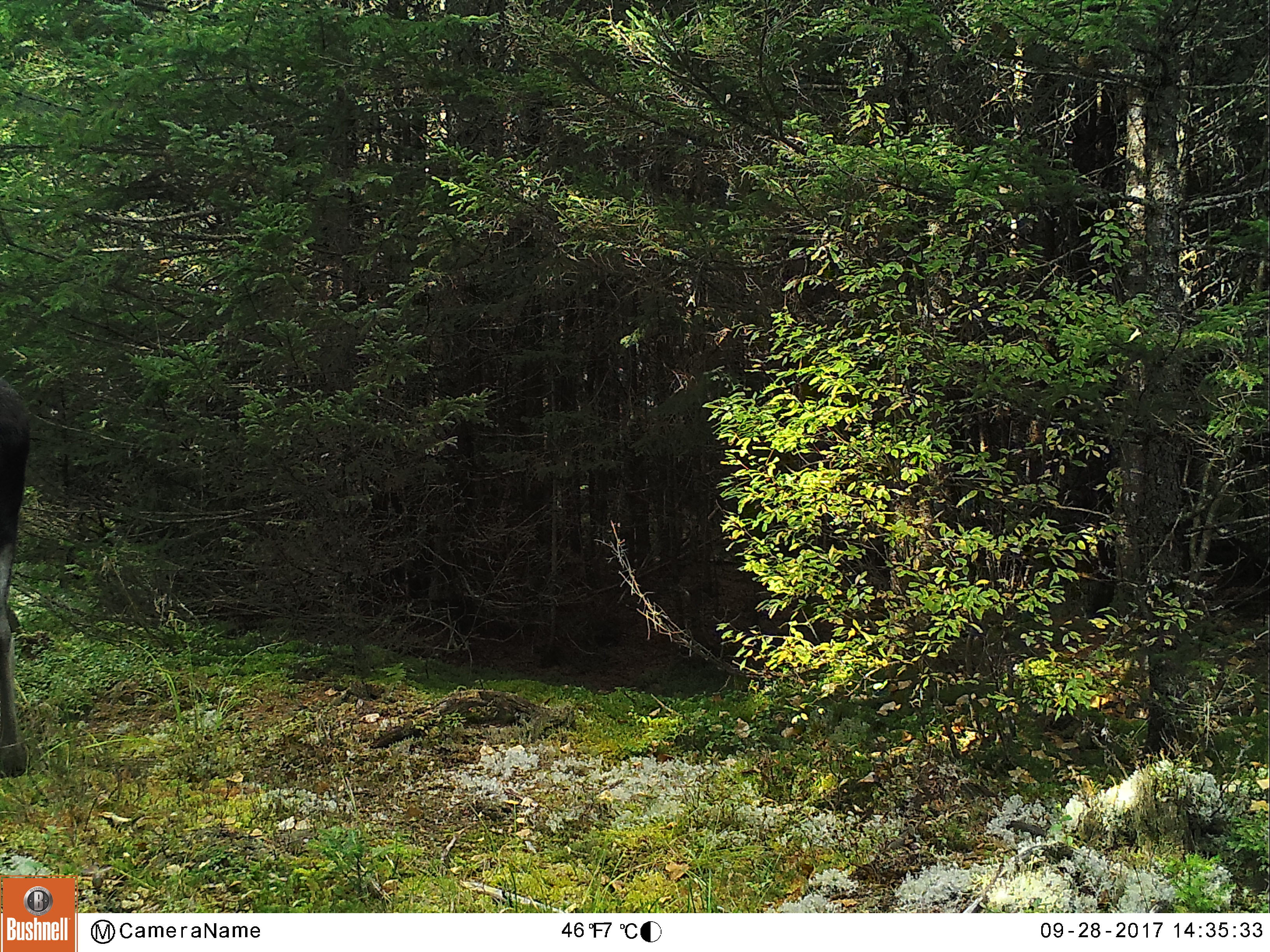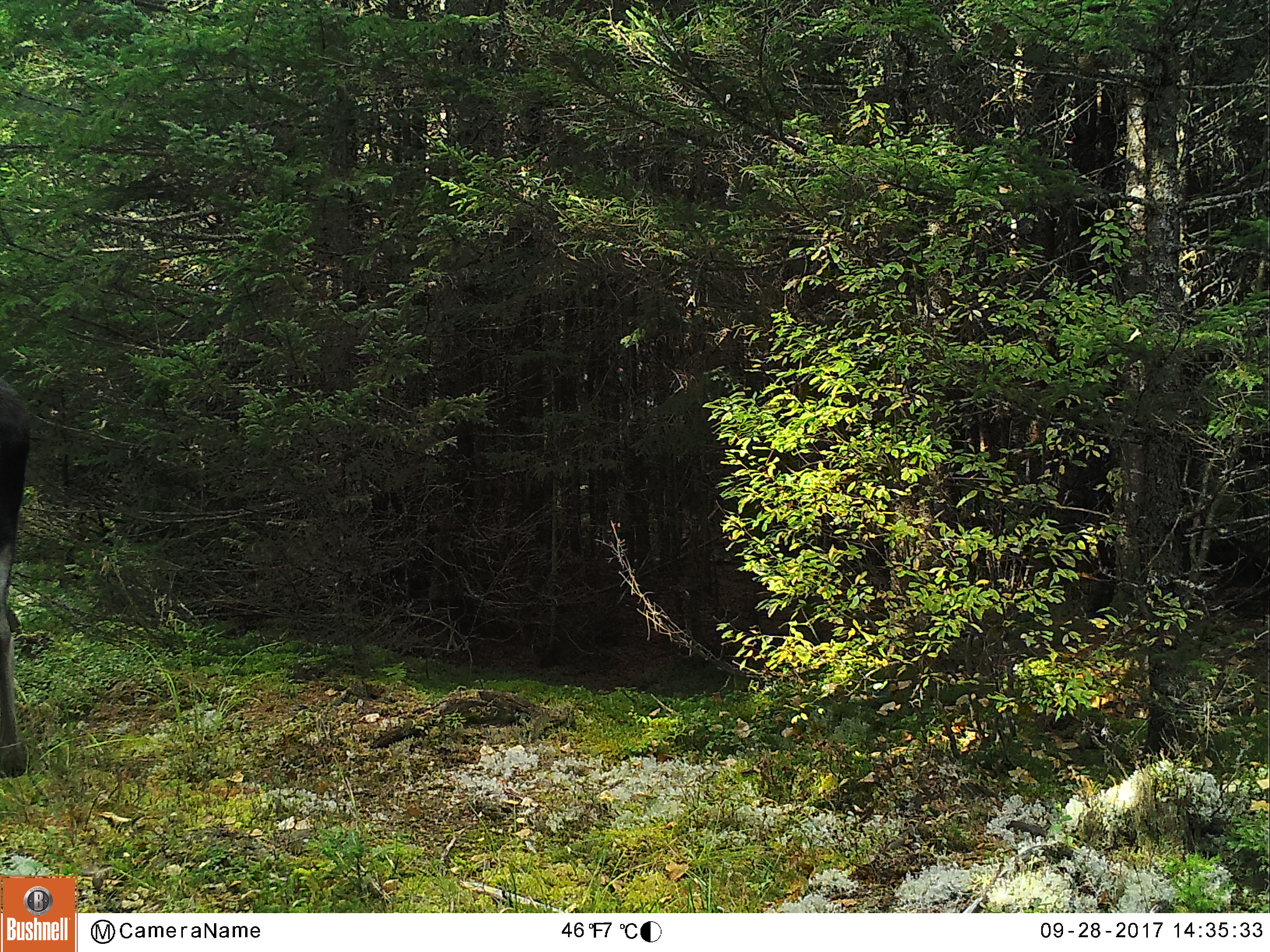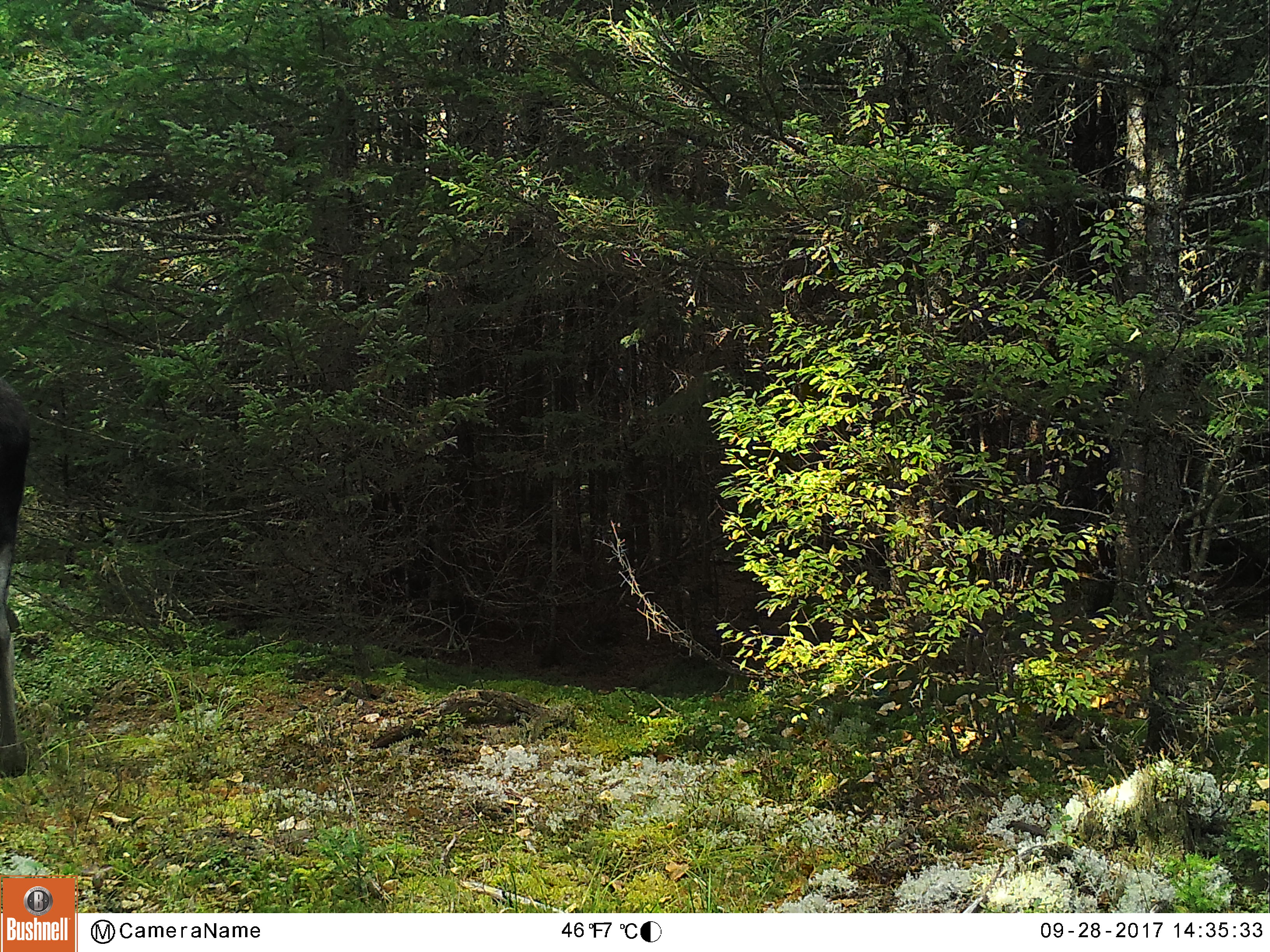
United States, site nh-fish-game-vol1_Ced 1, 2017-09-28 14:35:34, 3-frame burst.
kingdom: Animalia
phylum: Chordata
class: Mammalia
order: Artiodactyla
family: Cervidae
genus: Alces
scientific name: Alces alces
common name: moose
Moose (Alces alces).